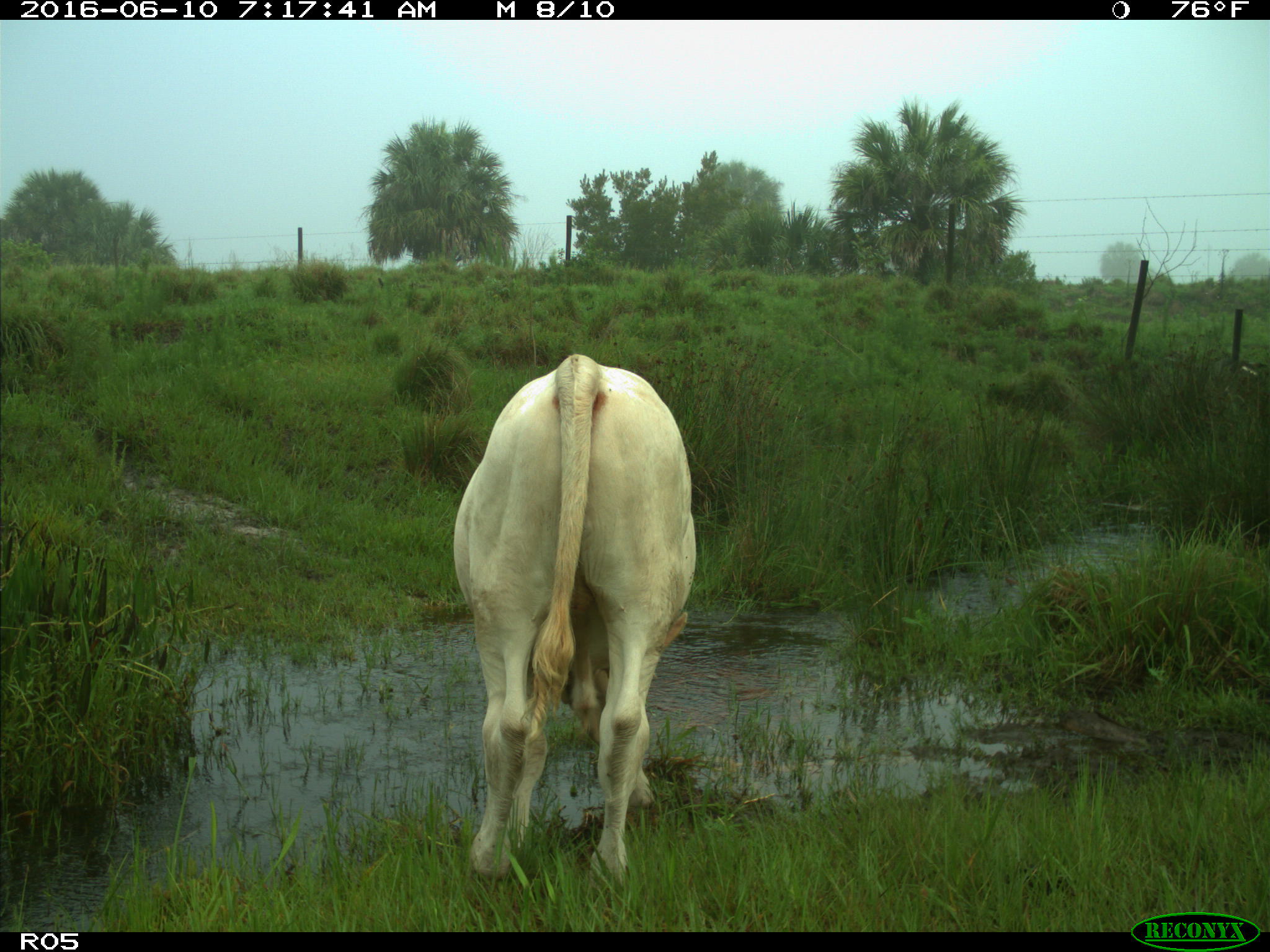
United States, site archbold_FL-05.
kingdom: Animalia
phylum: Chordata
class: Mammalia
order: Artiodactyla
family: Bovidae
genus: Bos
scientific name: Bos taurus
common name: domestic cow